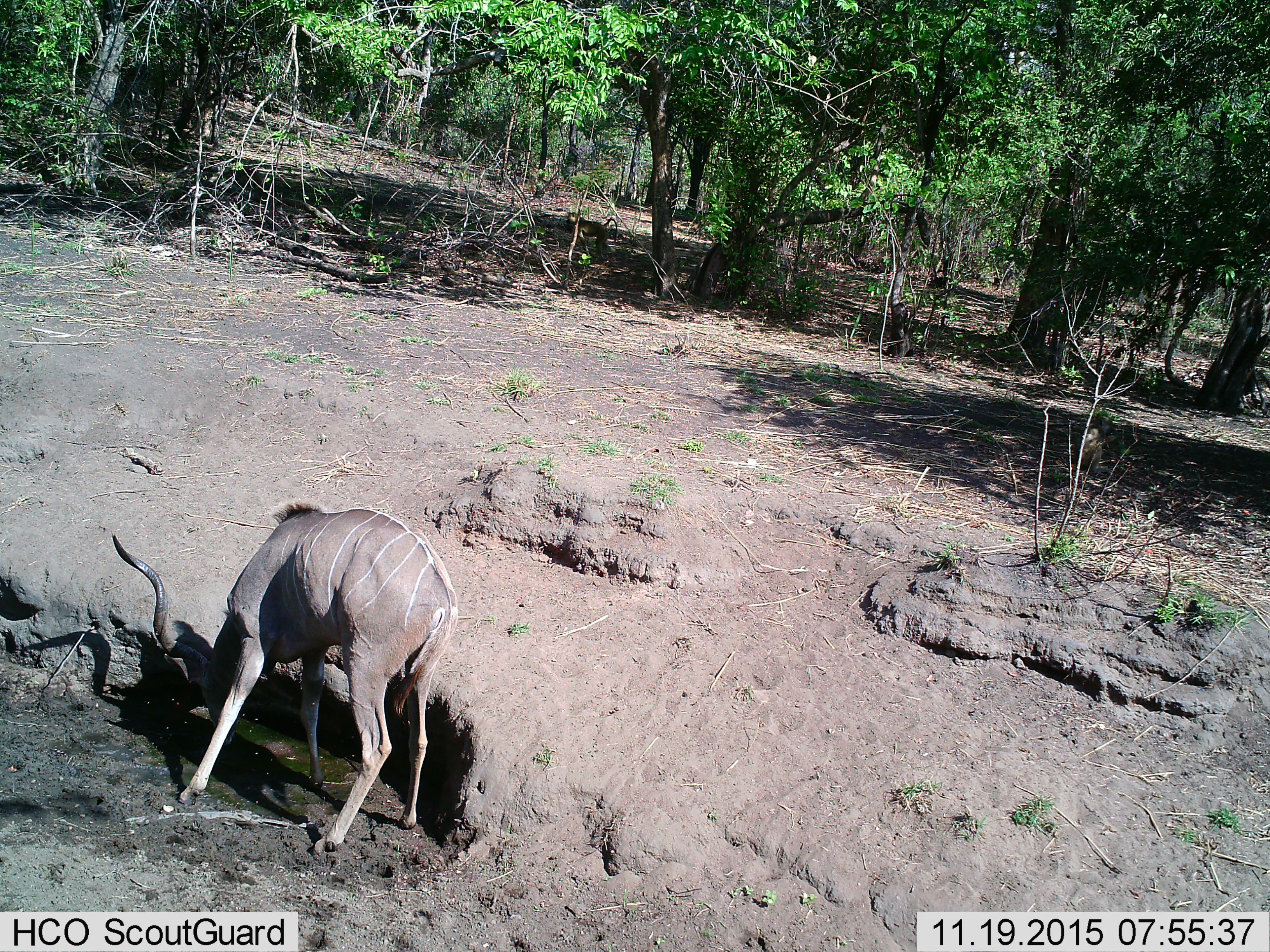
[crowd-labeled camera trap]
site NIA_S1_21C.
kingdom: Animalia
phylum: Chordata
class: Mammalia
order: Artiodactyla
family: Bovidae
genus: Tragelaphus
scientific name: Tragelaphus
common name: kudu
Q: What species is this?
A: Kudu (Tragelaphus).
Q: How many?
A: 1.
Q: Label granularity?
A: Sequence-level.